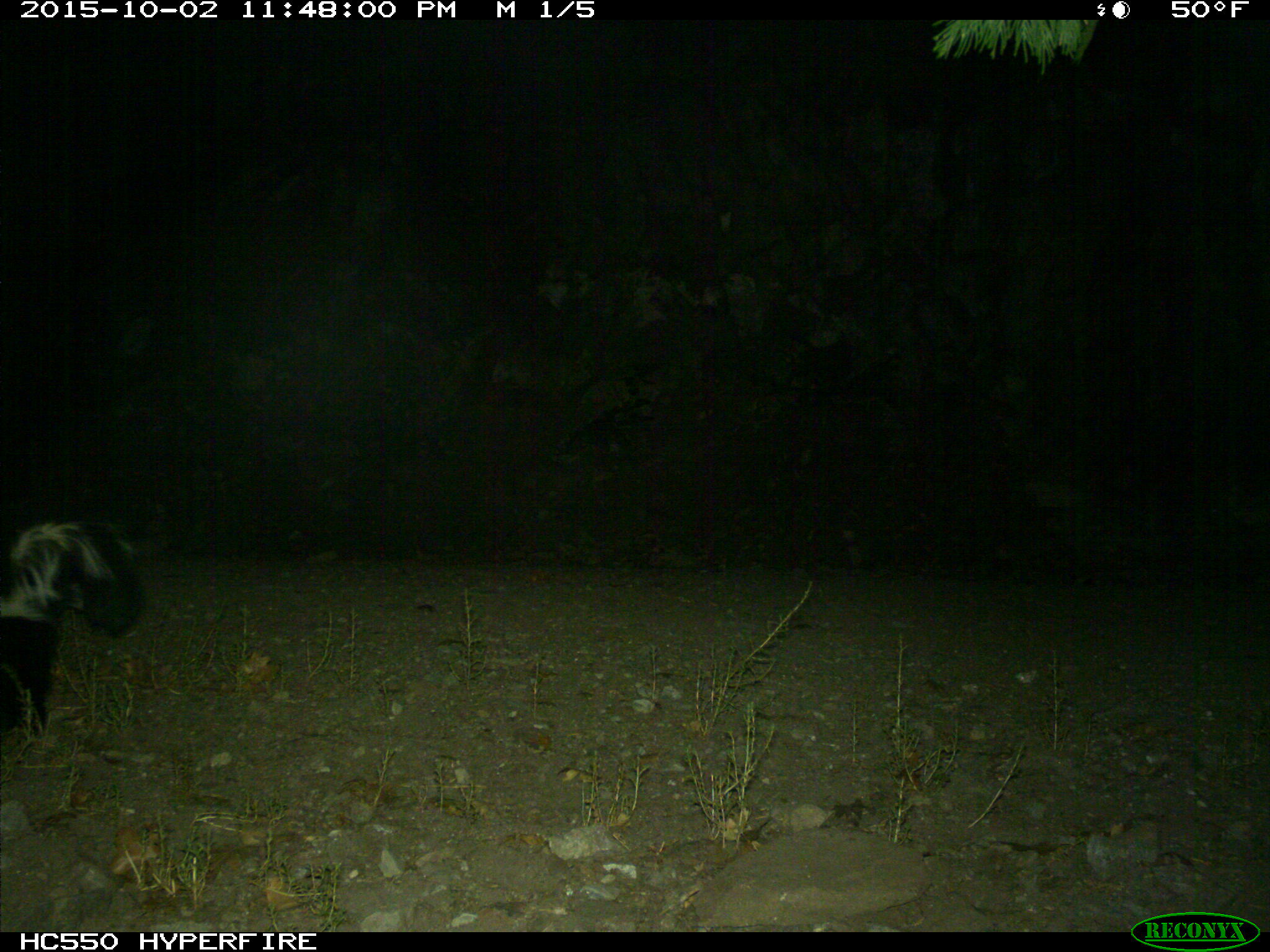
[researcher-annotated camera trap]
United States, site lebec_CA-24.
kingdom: Animalia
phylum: Chordata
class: Mammalia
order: Carnivora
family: Mephitidae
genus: Mephitis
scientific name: Mephitis mephitis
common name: striped skunk